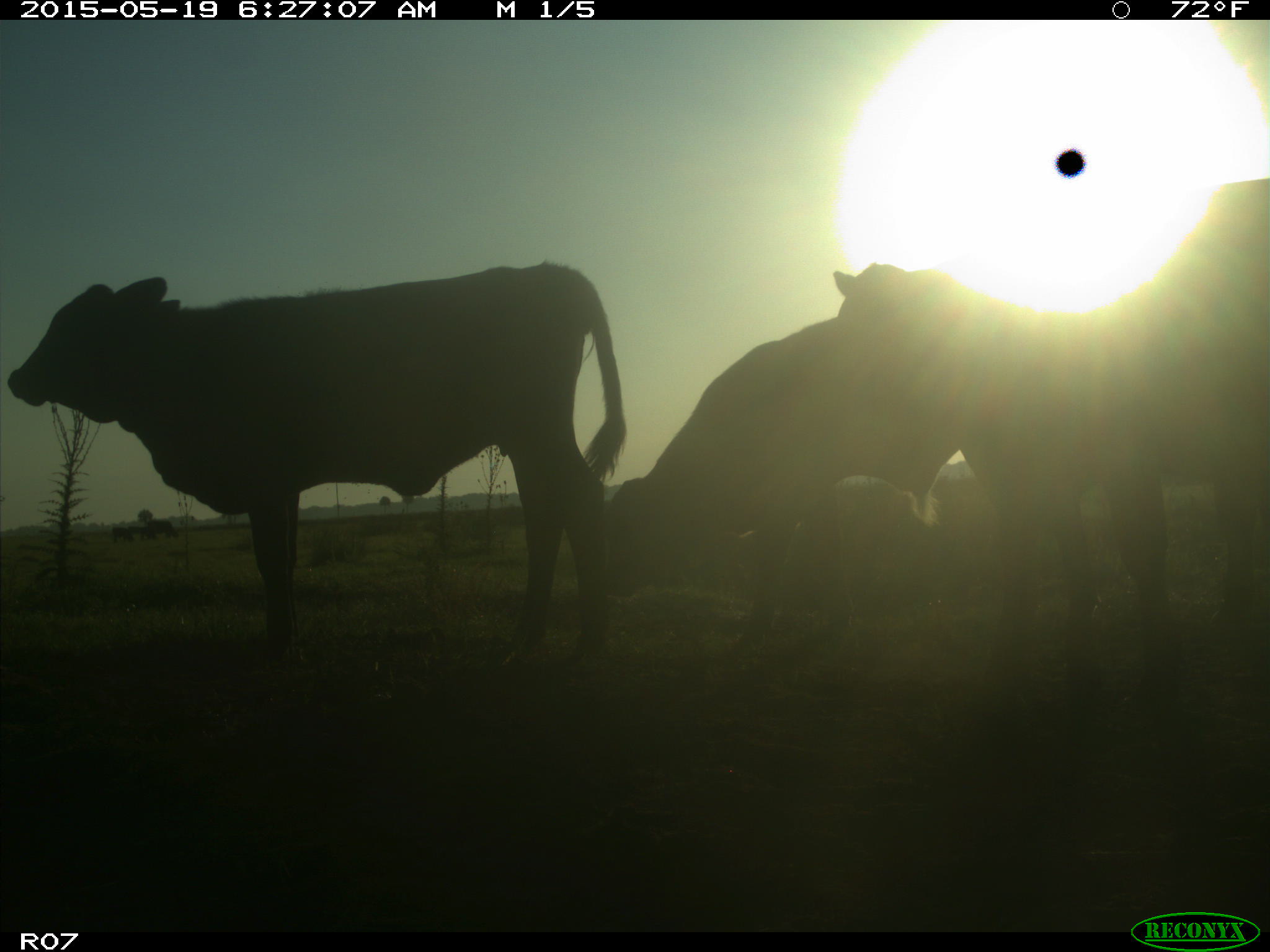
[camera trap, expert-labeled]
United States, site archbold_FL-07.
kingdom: Animalia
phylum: Chordata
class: Mammalia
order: Artiodactyla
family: Bovidae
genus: Bos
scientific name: Bos taurus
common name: domestic cow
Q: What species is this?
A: Bos taurus (domestic cow).